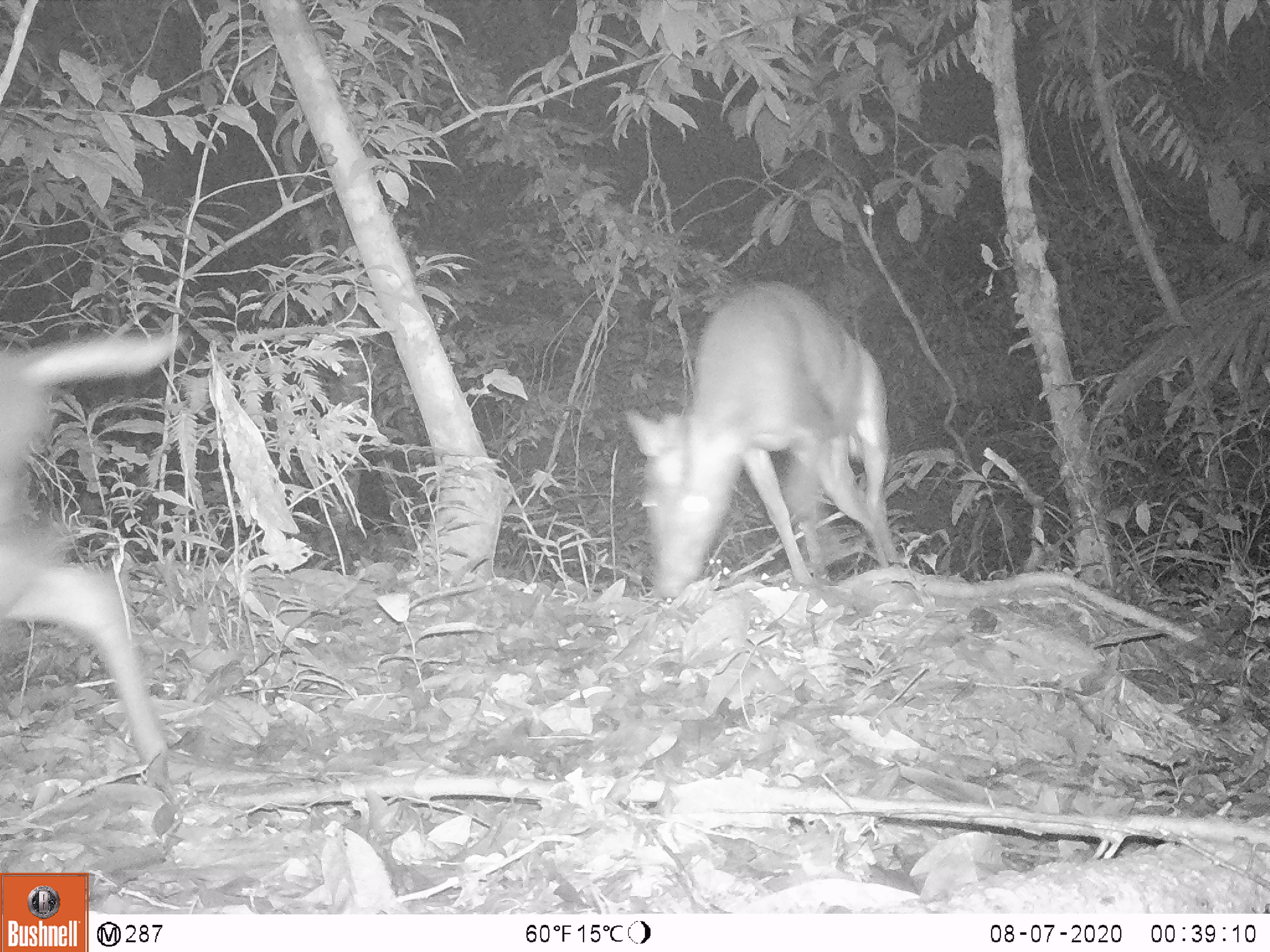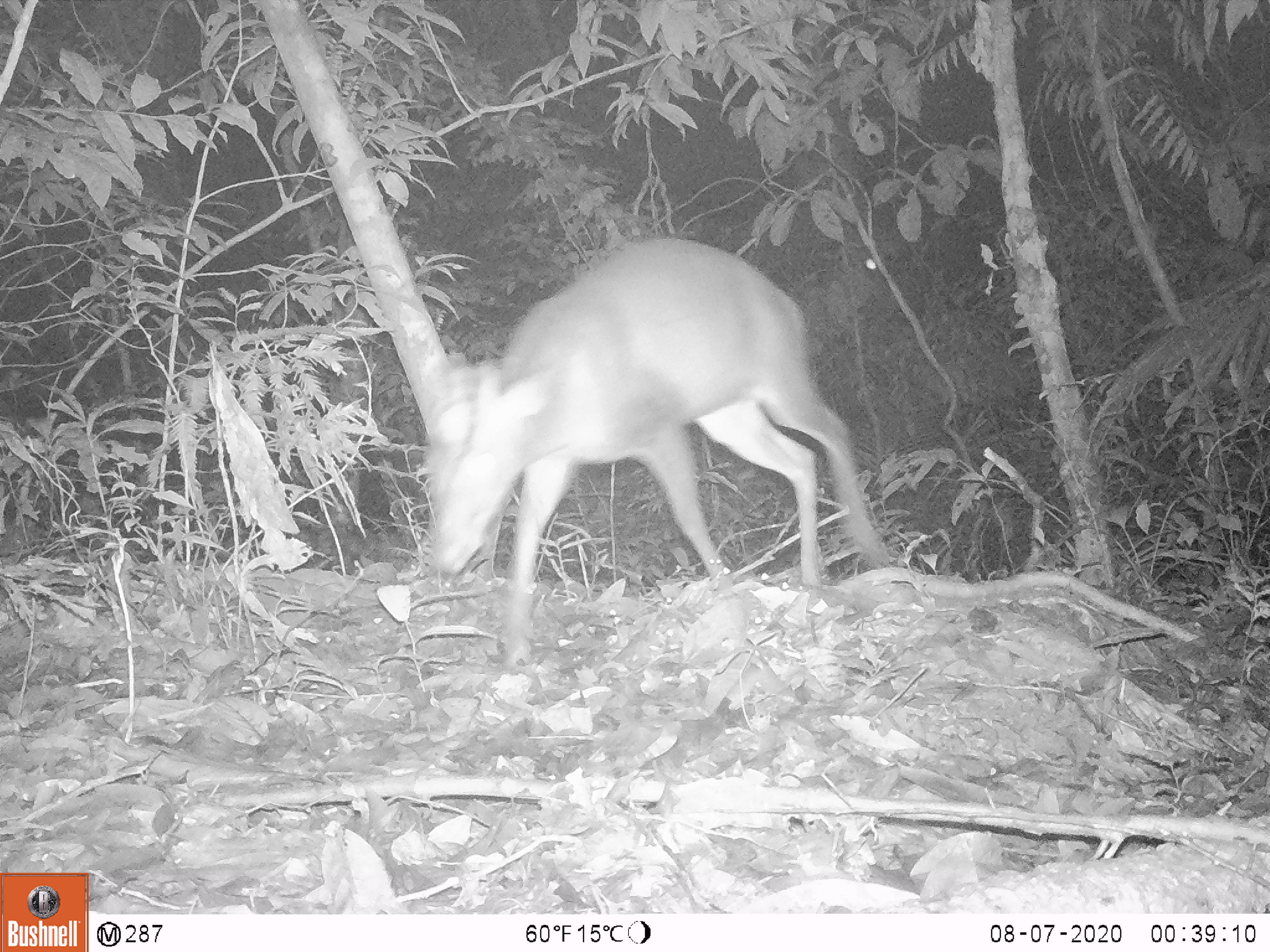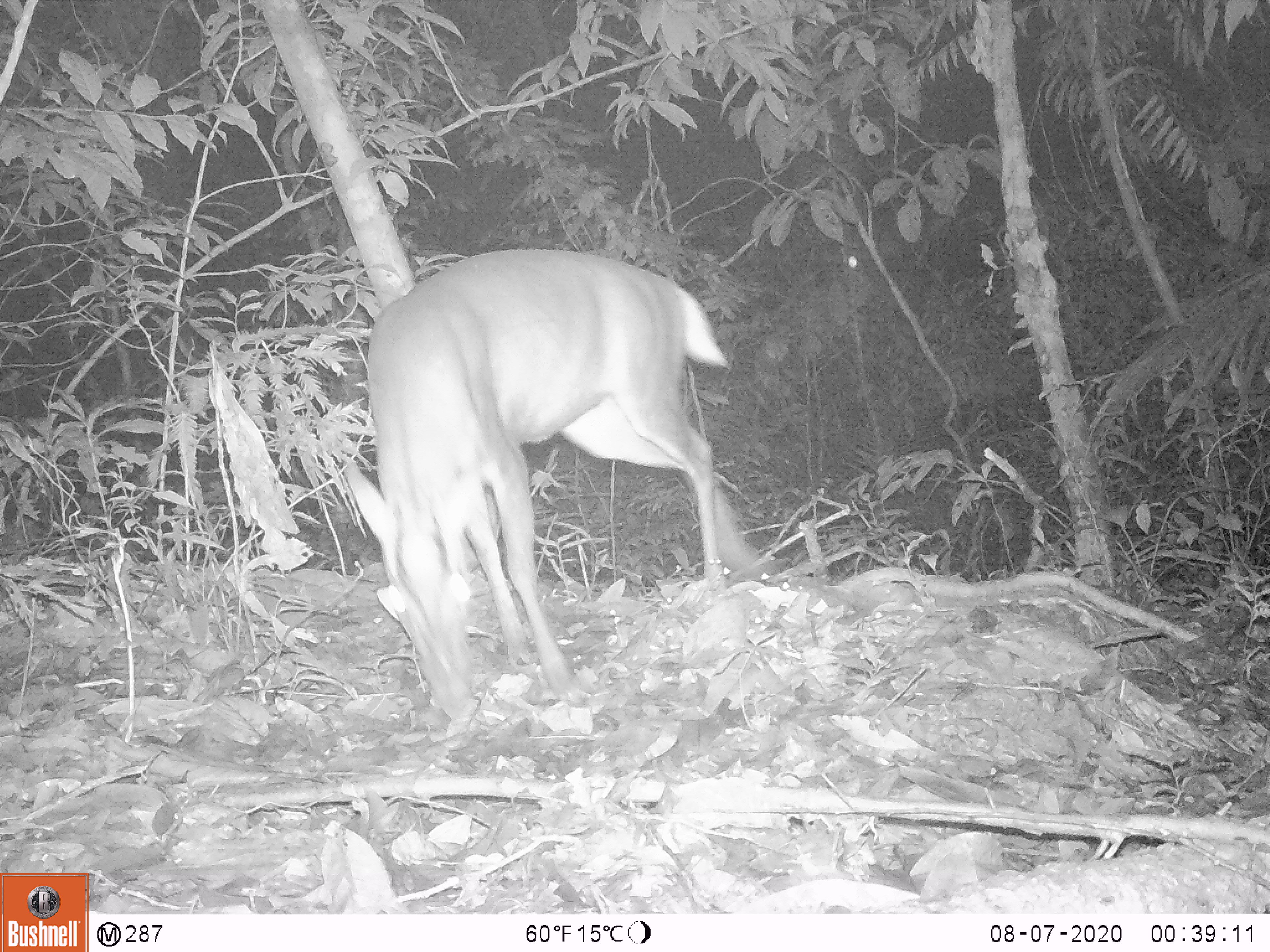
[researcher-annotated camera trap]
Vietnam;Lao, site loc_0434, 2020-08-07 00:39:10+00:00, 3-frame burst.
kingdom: Animalia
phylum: Chordata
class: Mammalia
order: Artiodactyla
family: Cervidae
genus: Muntiacus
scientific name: Muntiacus rooseveltorum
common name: roosevelt's muntjac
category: roosevelts muntjac group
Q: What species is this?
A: Roosevelts muntjac group (roosevelt's muntjac) (Muntiacus rooseveltorum).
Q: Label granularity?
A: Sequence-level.